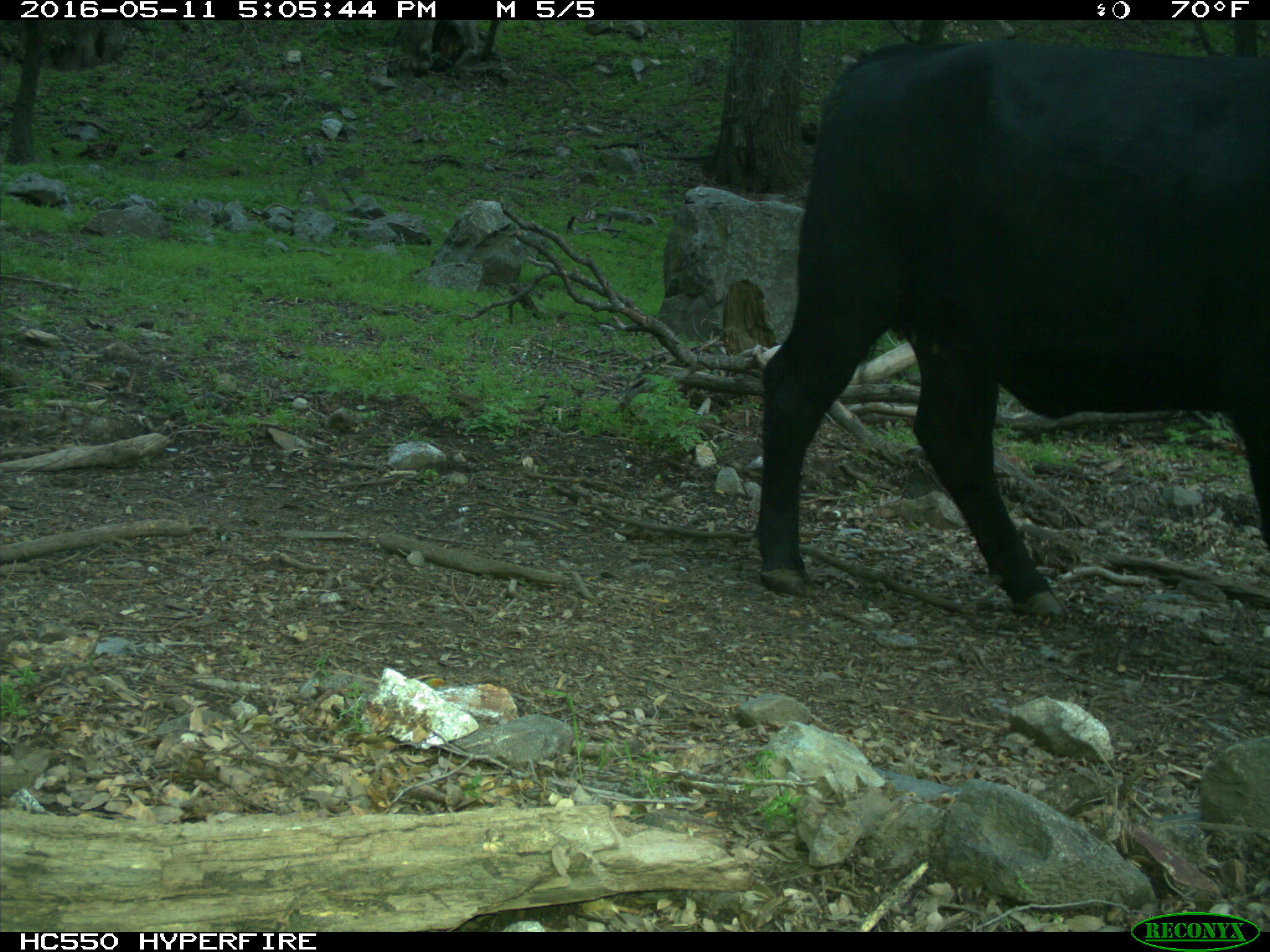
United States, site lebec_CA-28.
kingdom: Animalia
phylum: Chordata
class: Mammalia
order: Artiodactyla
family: Bovidae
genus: Bos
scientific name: Bos taurus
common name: domestic cow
Bos taurus (domestic cow).